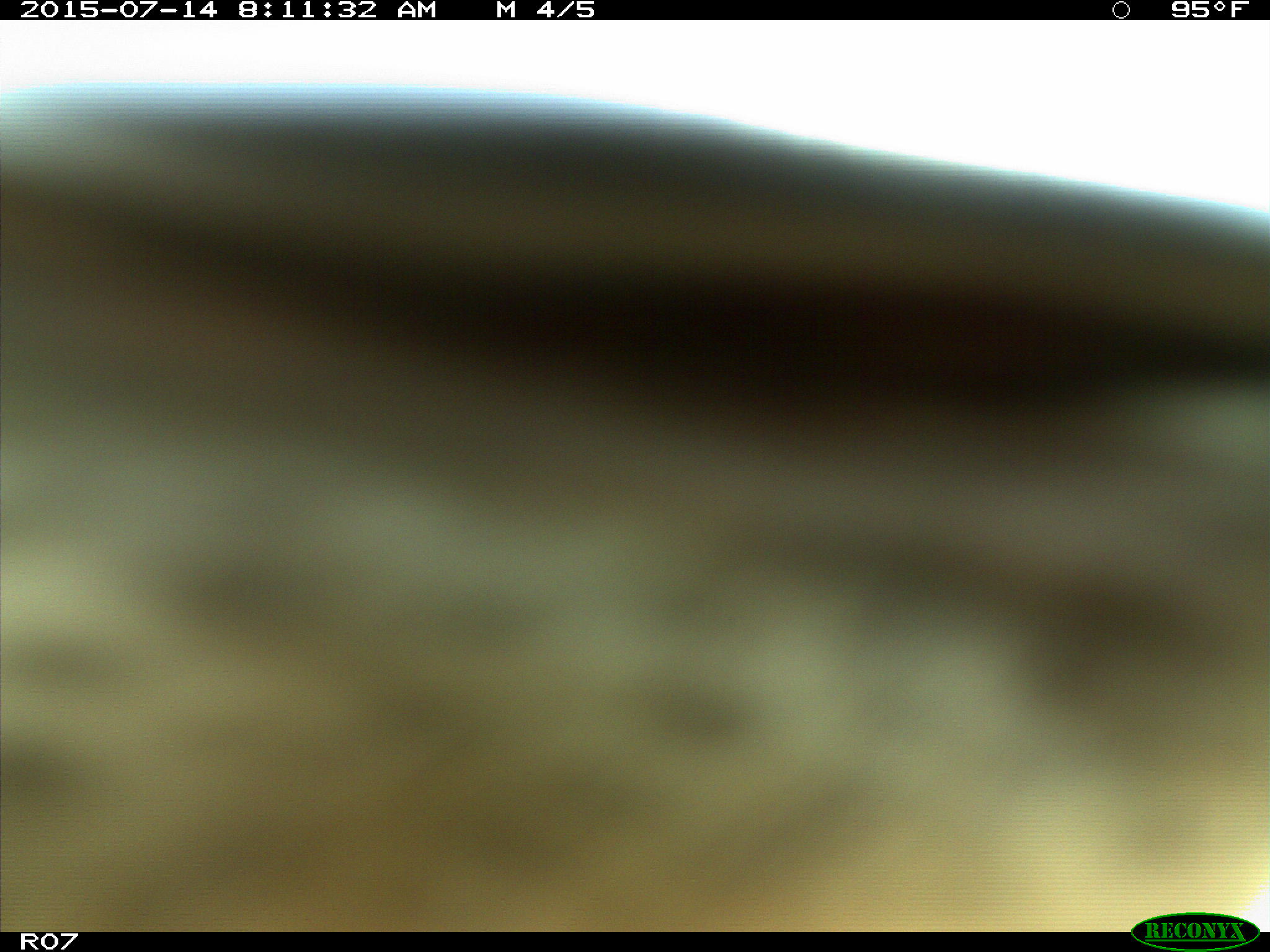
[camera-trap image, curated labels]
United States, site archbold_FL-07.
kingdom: Animalia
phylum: Chordata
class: Mammalia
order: Artiodactyla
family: Bovidae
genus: Bos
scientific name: Bos taurus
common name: domestic cow